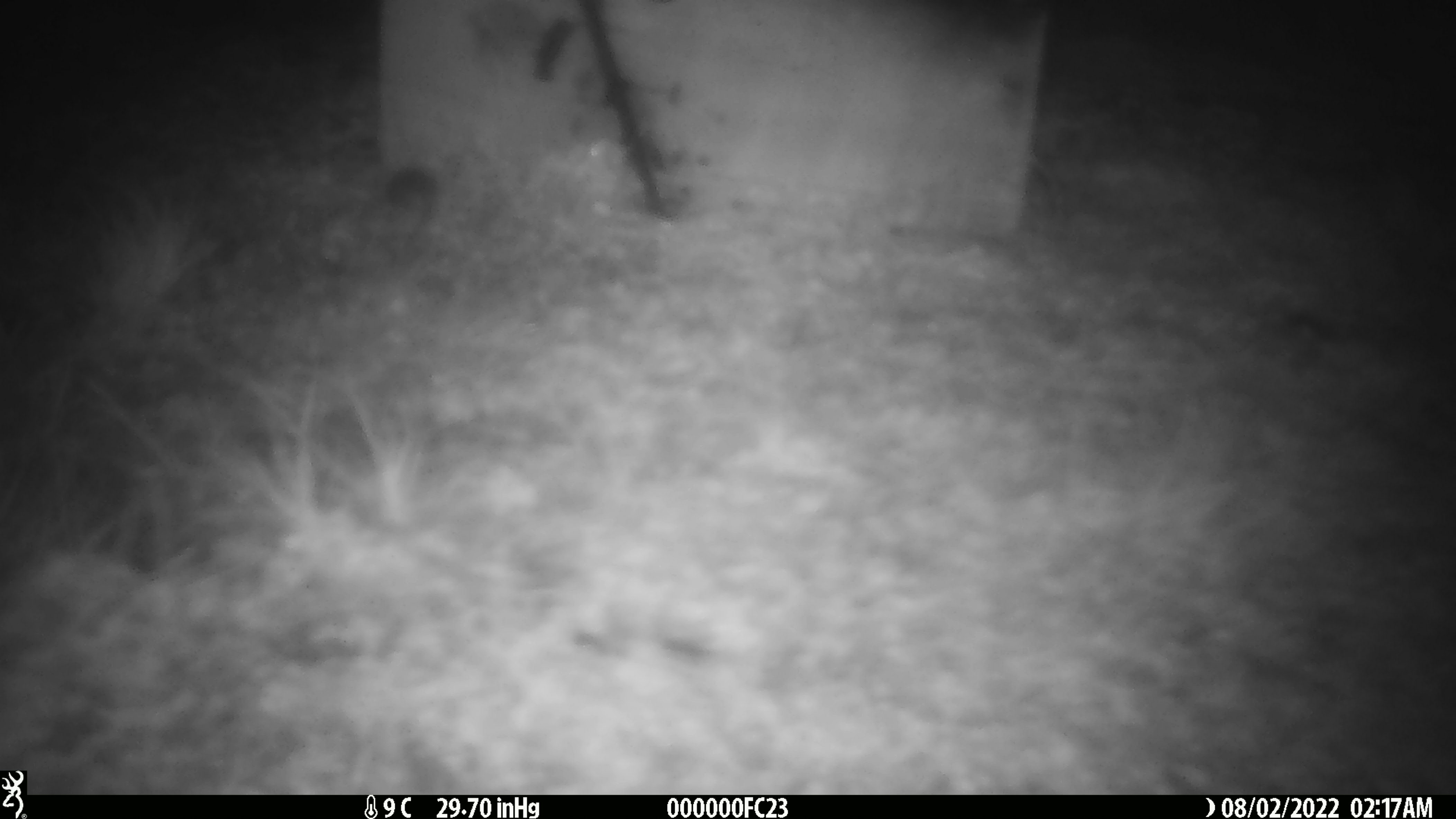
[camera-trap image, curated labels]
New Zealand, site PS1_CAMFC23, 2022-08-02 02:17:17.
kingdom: Animalia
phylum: Chordata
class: Mammalia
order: Rodentia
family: Muridae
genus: Mus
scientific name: Mus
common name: mouse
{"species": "mouse (Mus)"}